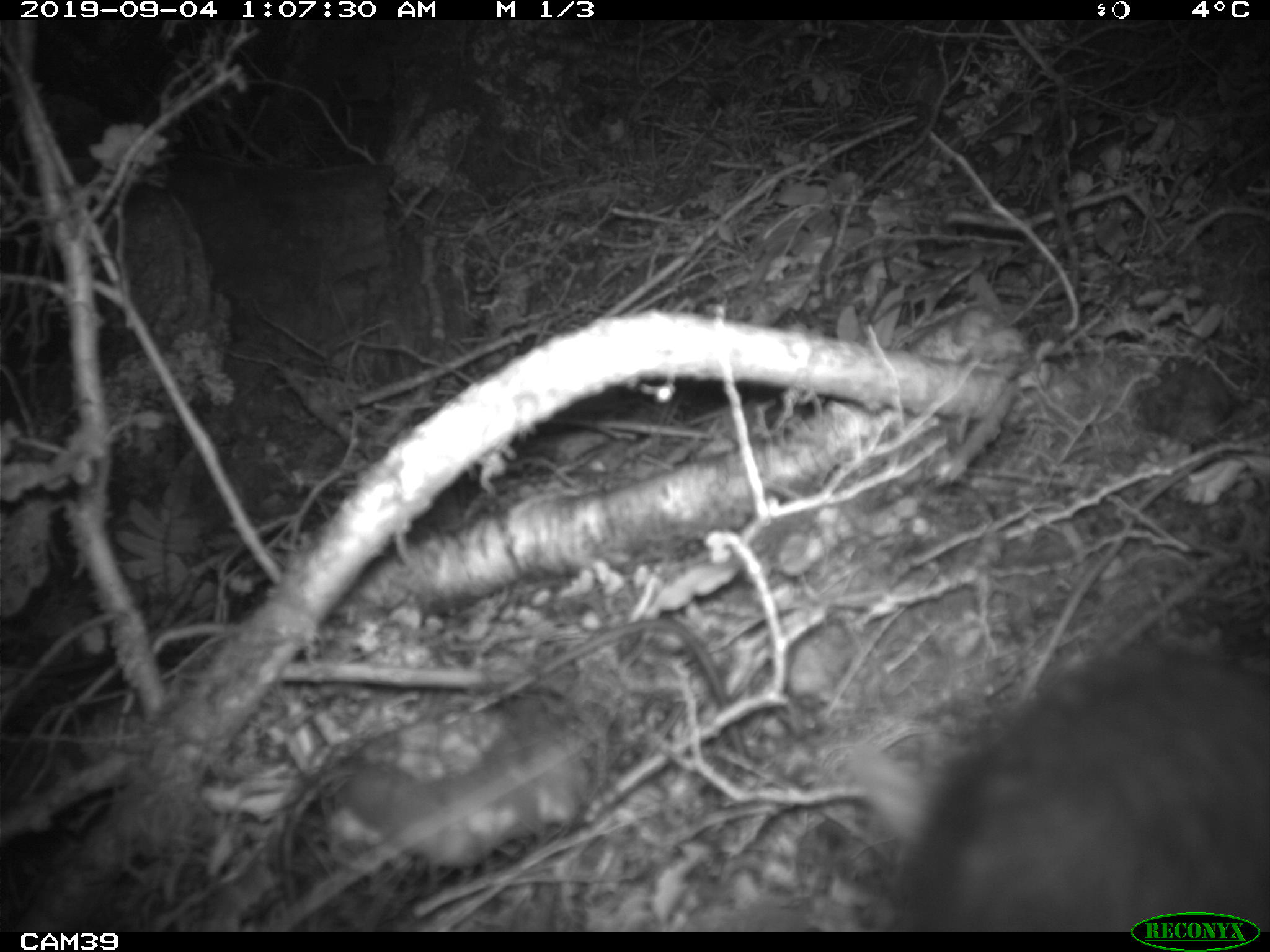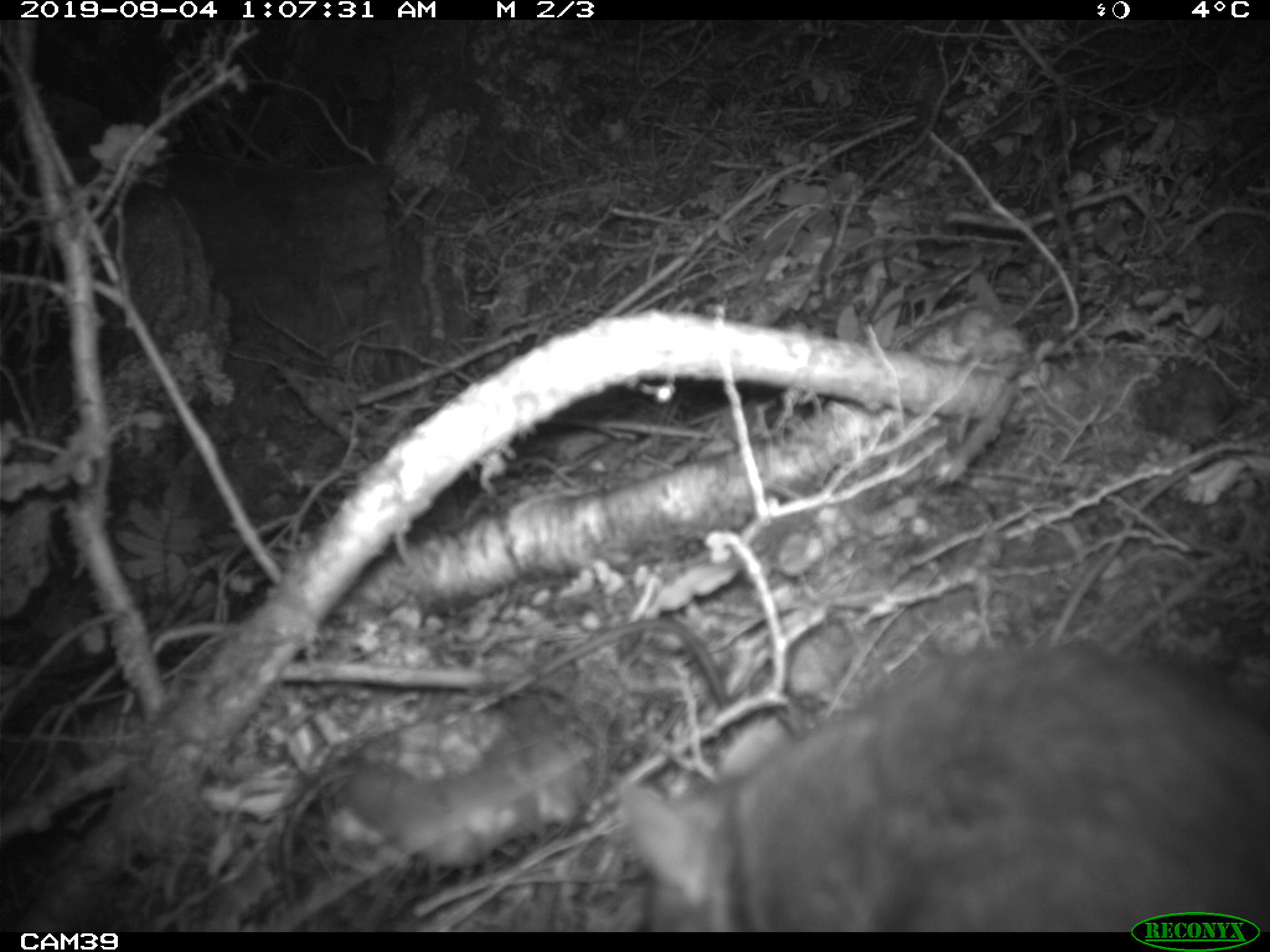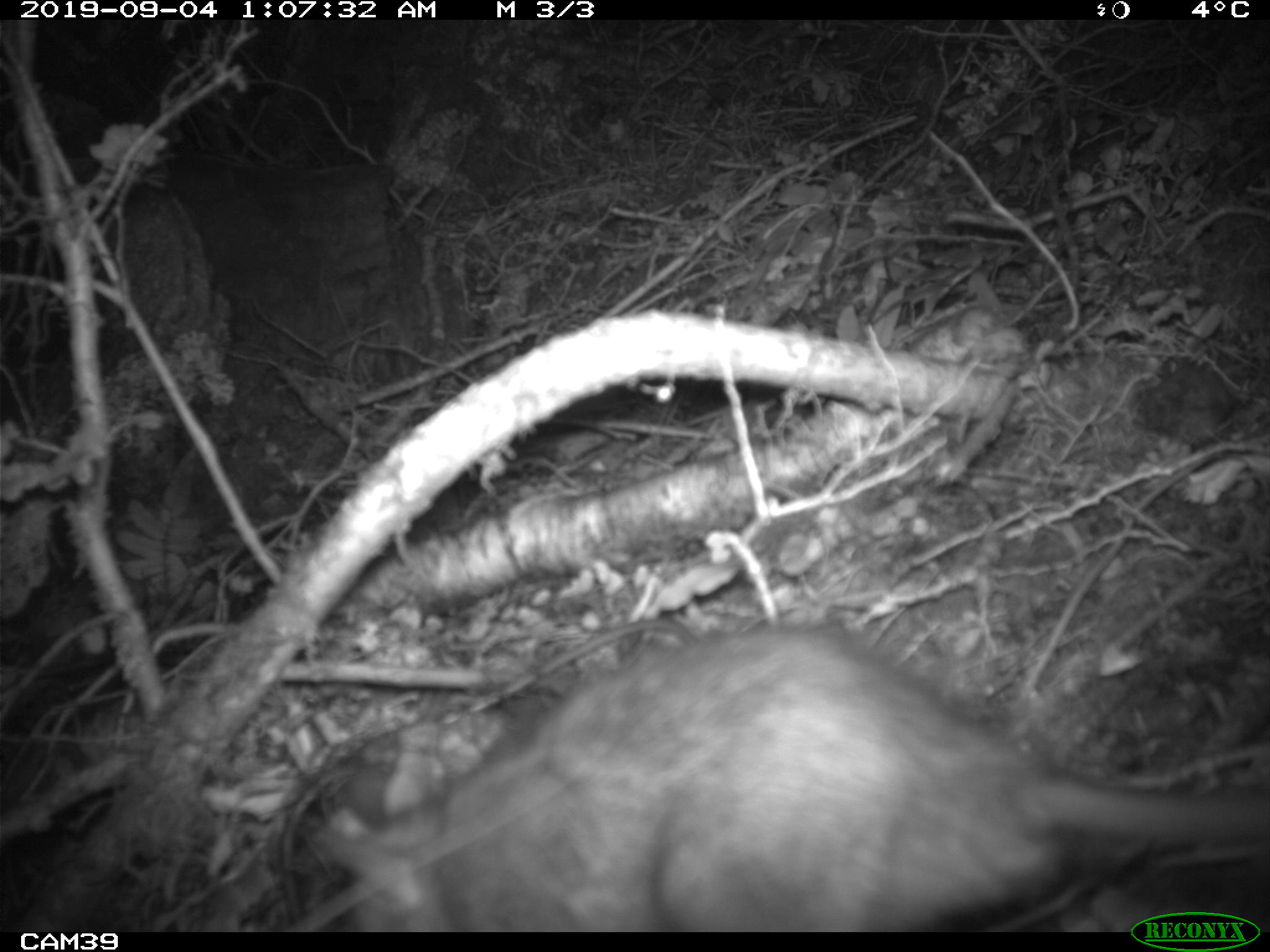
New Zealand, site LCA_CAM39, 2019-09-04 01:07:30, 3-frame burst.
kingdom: Animalia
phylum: Chordata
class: Mammalia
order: Rodentia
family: Muridae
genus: Rattus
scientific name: Rattus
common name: rat